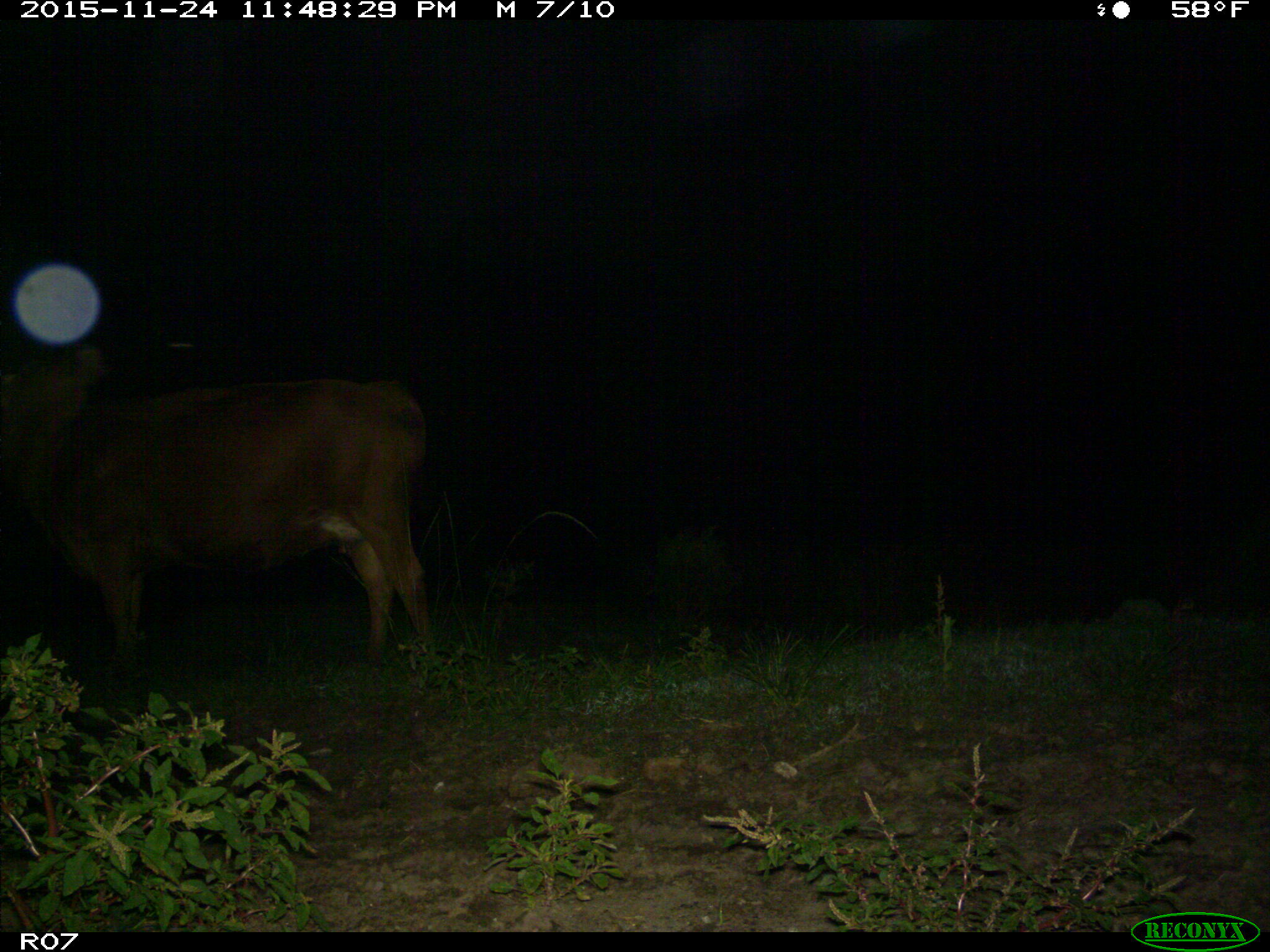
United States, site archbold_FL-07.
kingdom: Animalia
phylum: Chordata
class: Mammalia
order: Artiodactyla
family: Bovidae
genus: Bos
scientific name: Bos taurus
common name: domestic cow